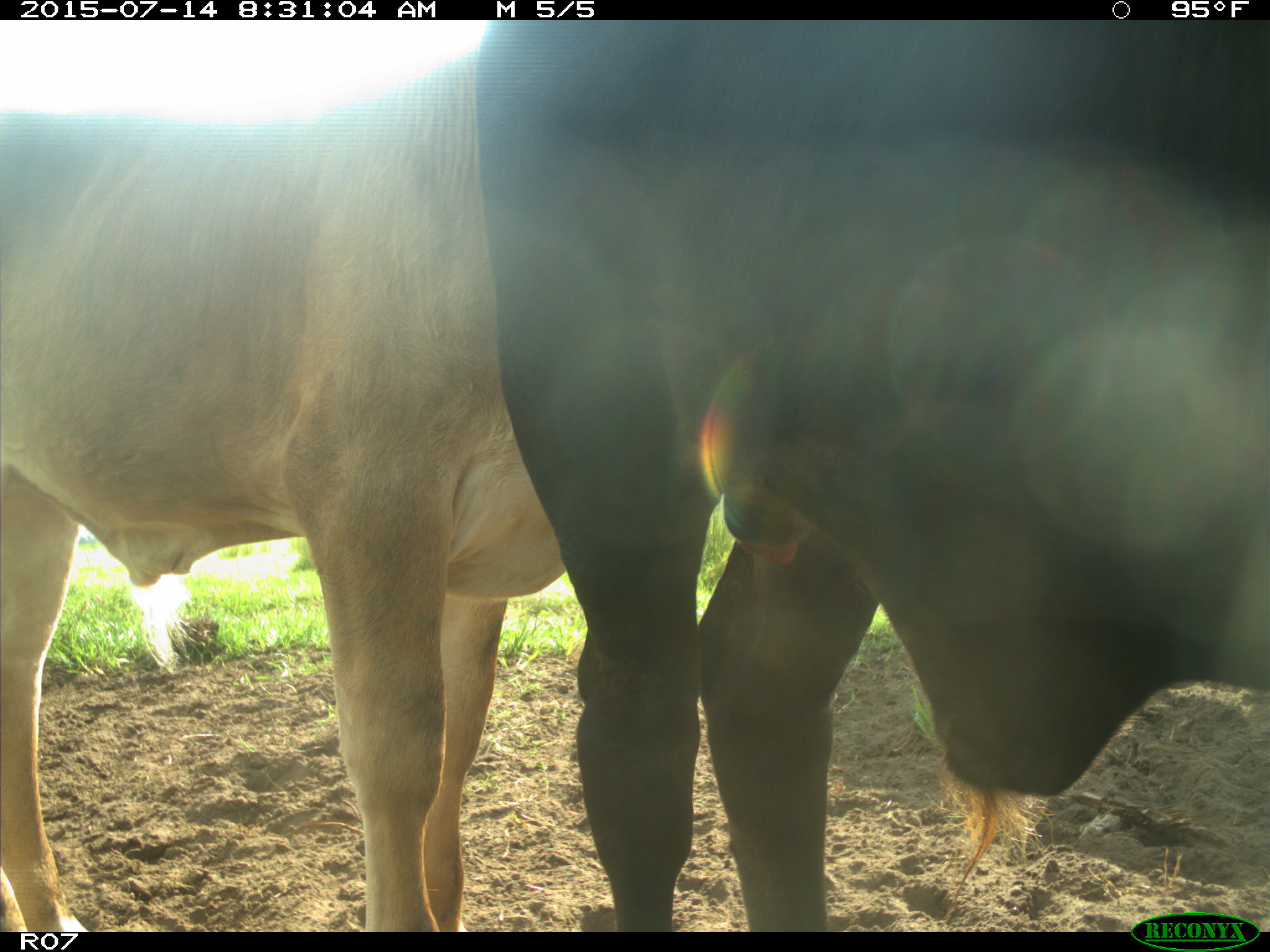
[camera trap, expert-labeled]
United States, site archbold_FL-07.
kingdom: Animalia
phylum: Chordata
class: Mammalia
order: Artiodactyla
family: Bovidae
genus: Bos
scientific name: Bos taurus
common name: domestic cow